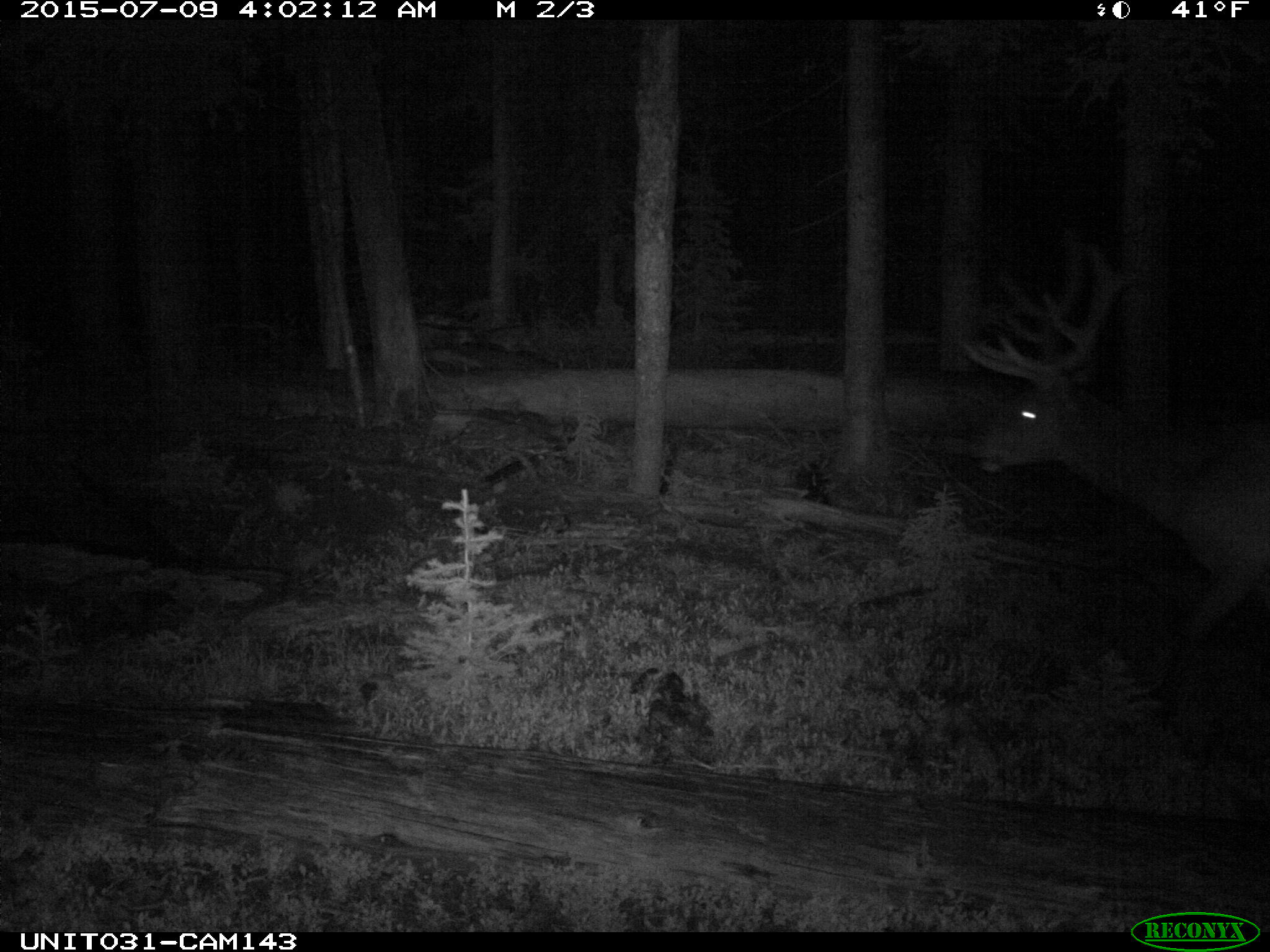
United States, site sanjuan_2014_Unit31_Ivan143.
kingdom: Animalia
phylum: Chordata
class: Mammalia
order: Artiodactyla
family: Cervidae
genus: Cervus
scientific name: Cervus elaphus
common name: red deer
Cervus elaphus (red deer).